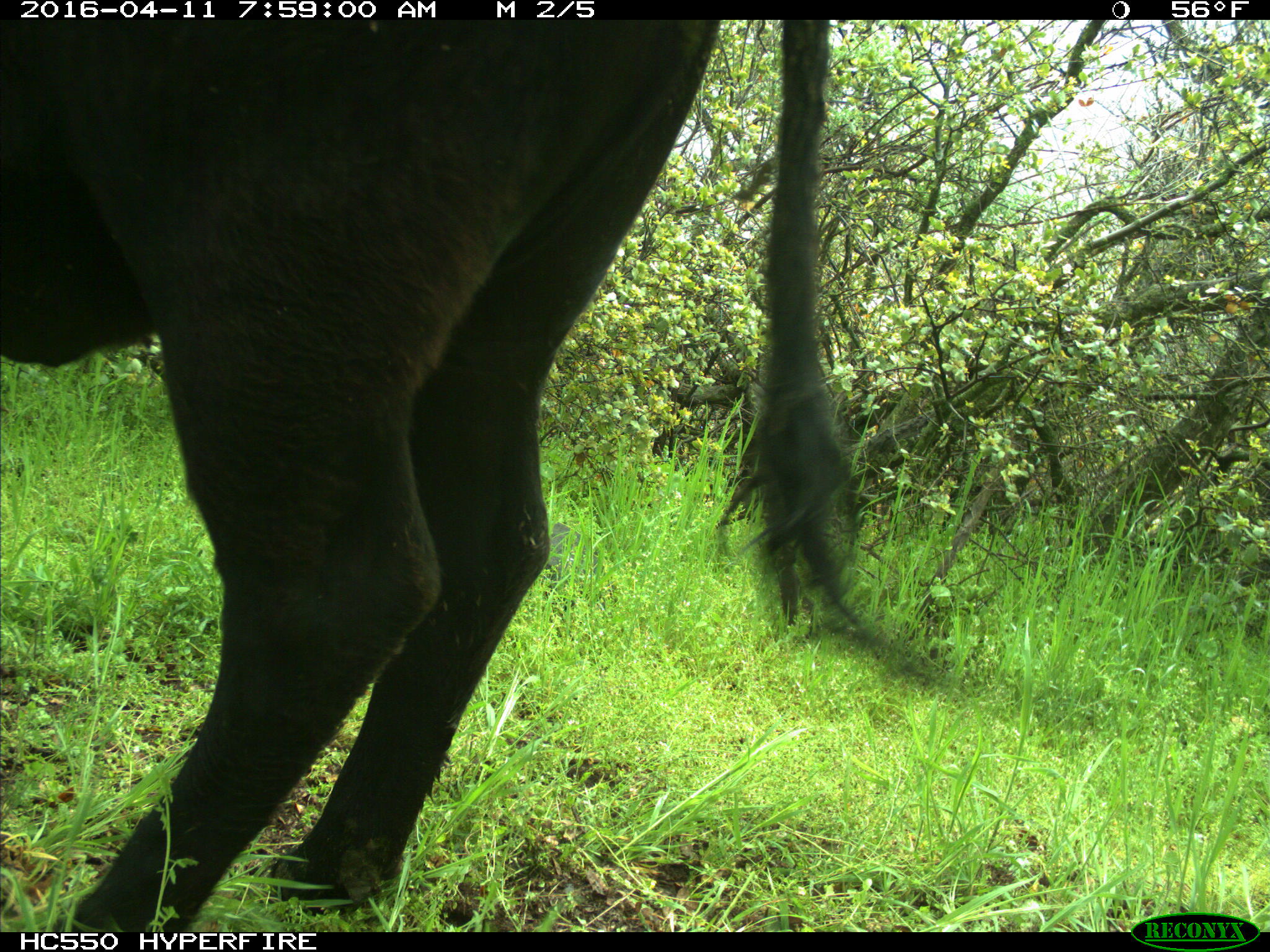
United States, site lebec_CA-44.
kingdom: Animalia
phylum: Chordata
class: Mammalia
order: Artiodactyla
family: Bovidae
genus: Bos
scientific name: Bos taurus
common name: domestic cow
Bos taurus (domestic cow).